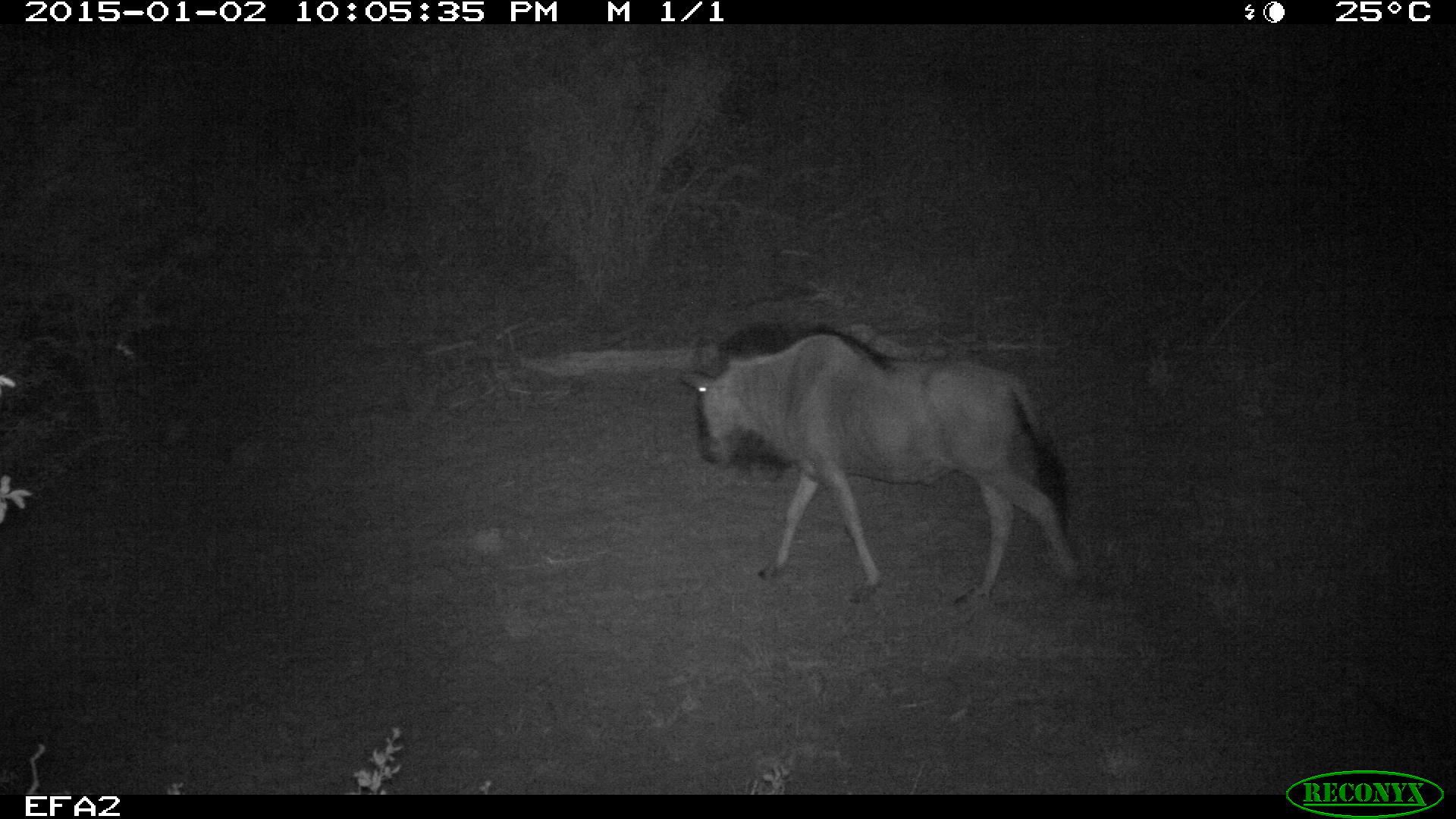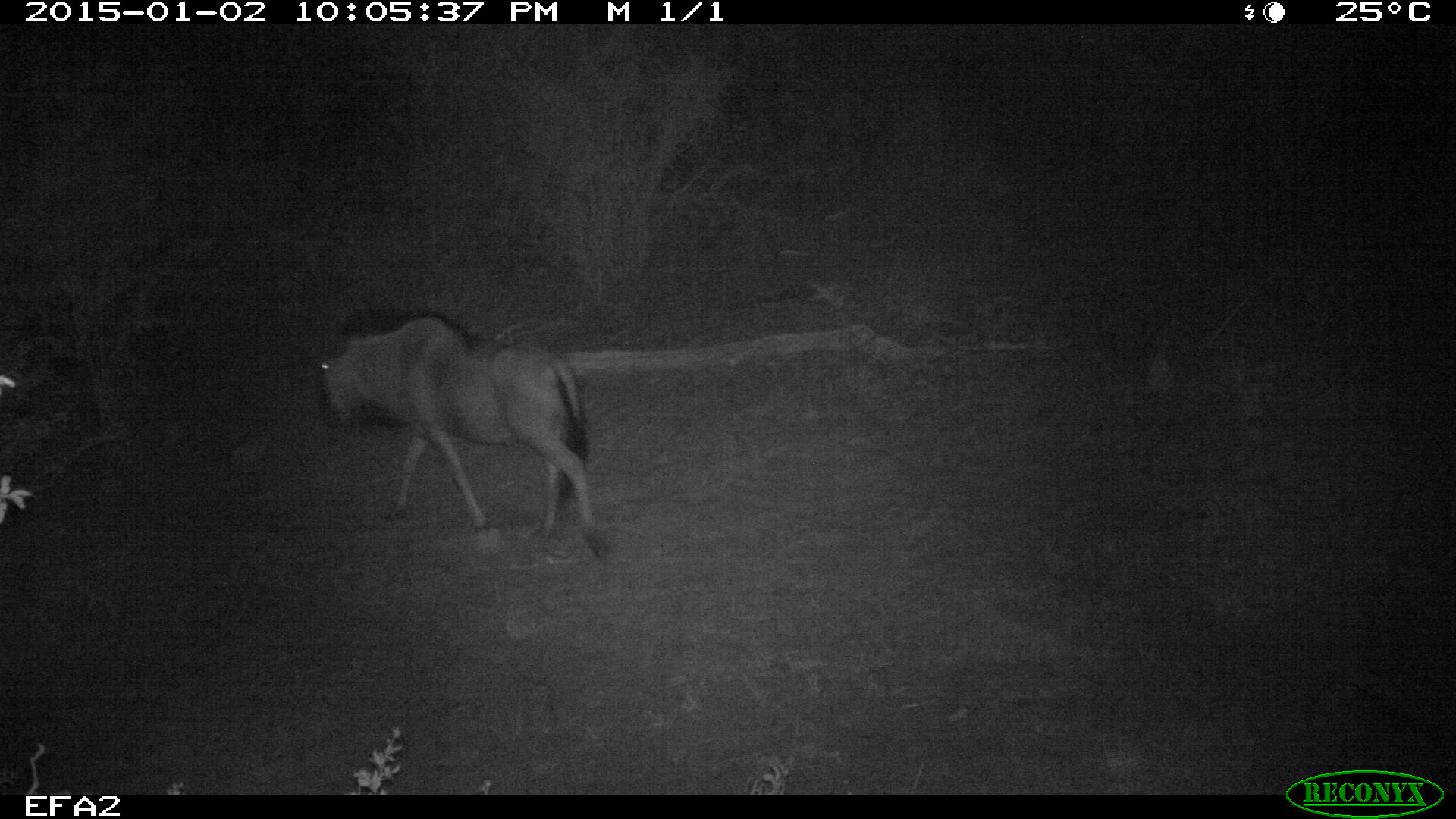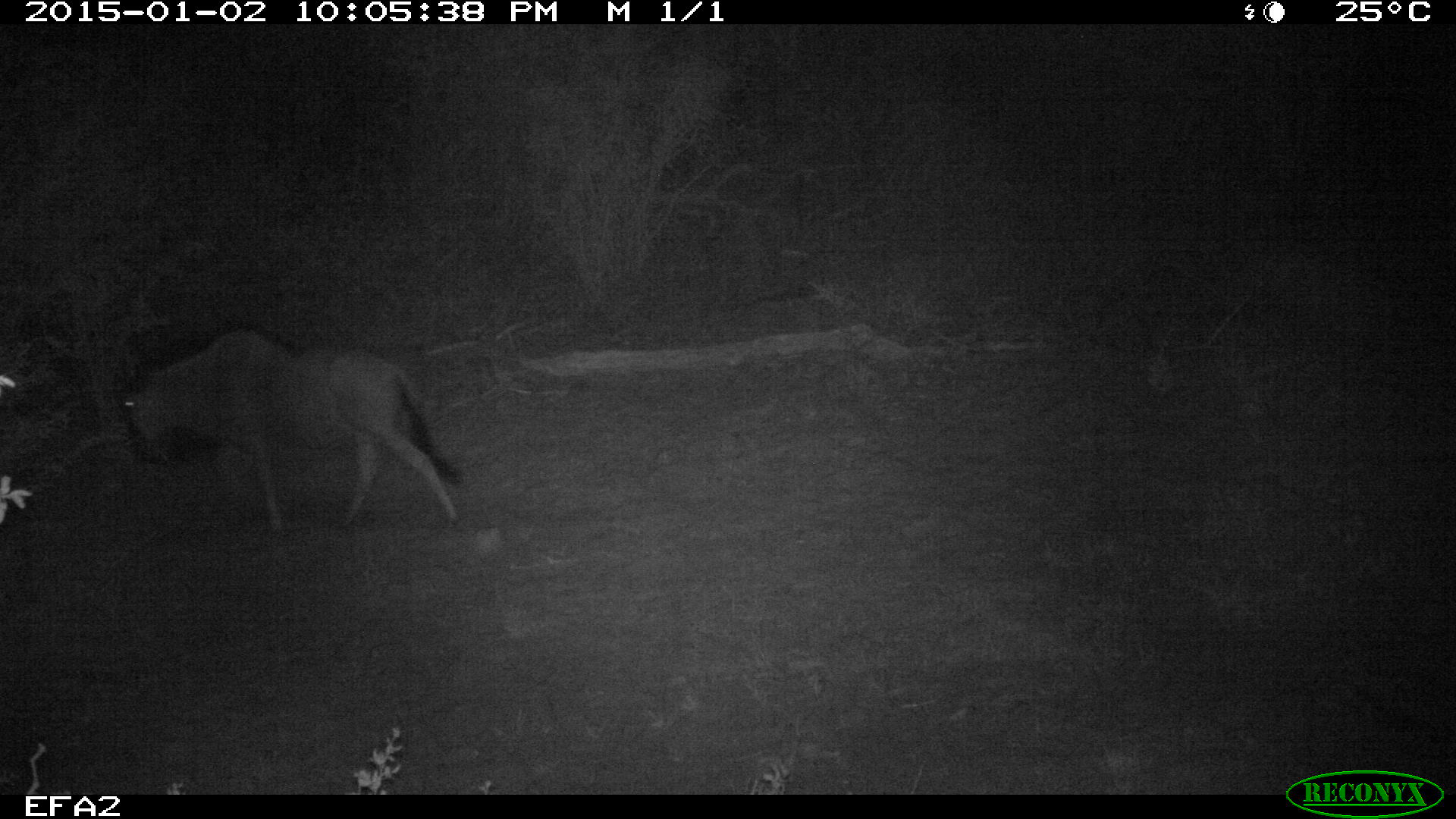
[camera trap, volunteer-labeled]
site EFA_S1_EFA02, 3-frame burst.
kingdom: Animalia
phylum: Chordata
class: Mammalia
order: Artiodactyla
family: Bovidae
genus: Connochaetes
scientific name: Connochaetes taurinus taurinus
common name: blue wildebeest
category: wildebeestblue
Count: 1.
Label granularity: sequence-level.